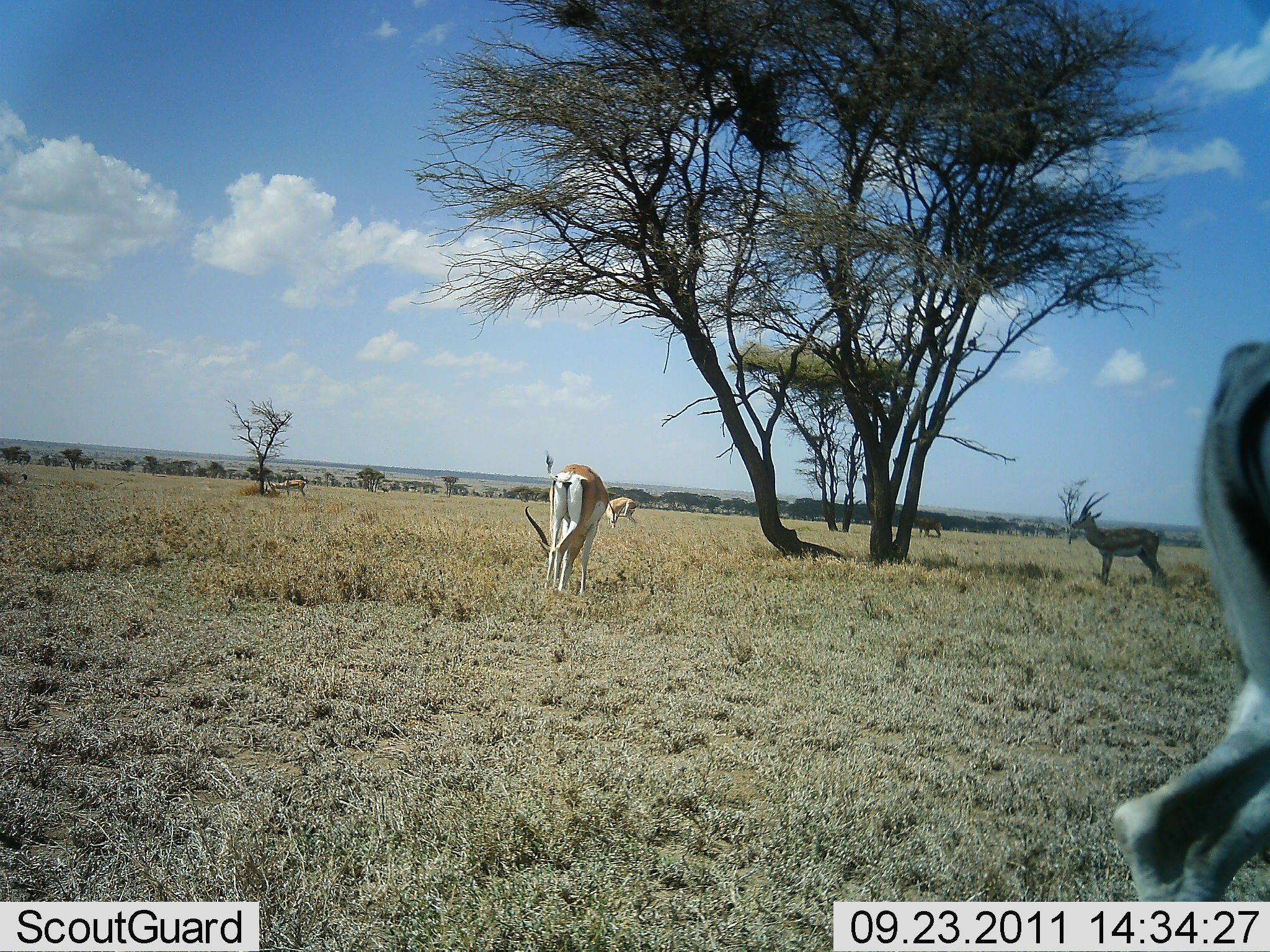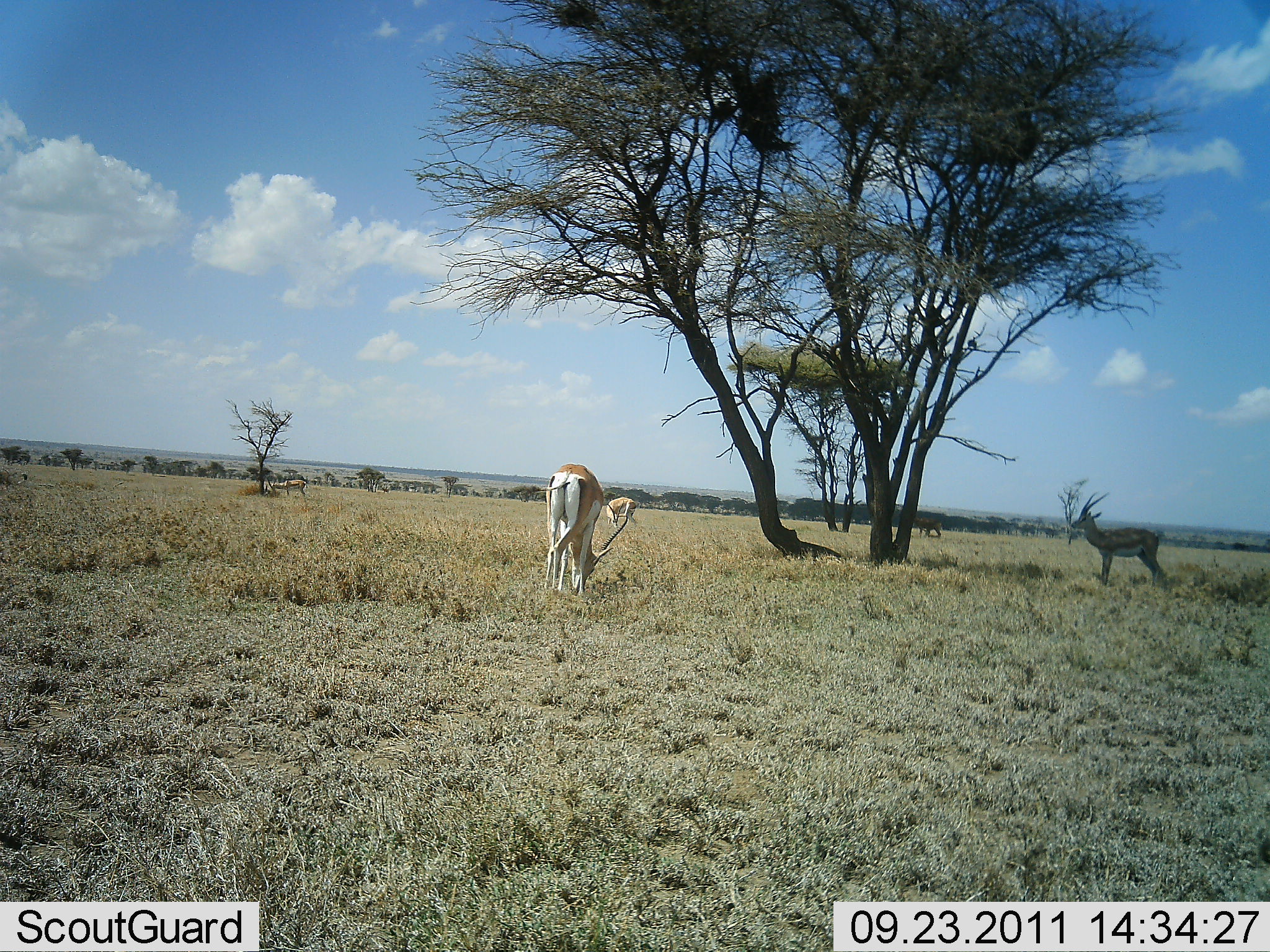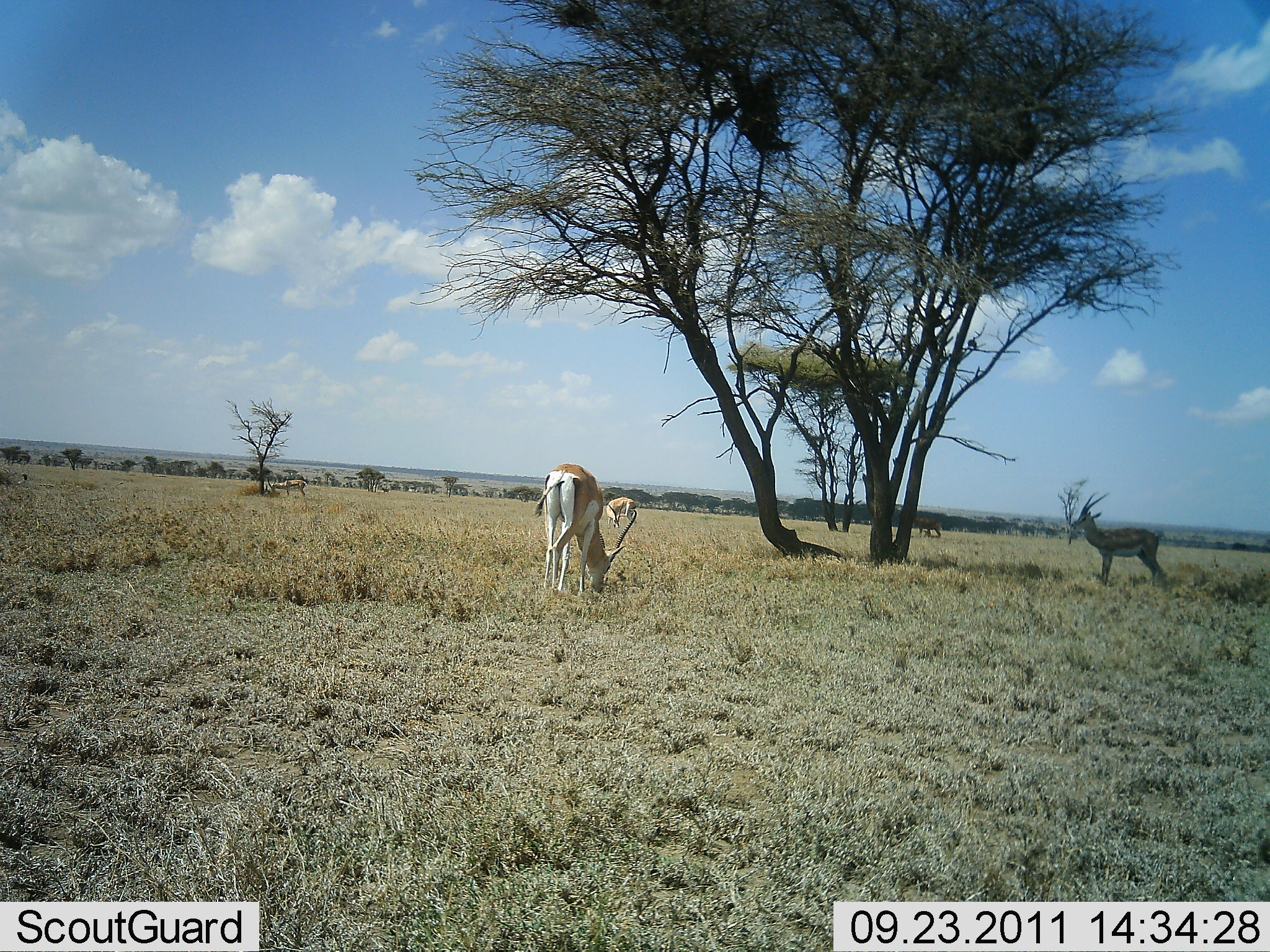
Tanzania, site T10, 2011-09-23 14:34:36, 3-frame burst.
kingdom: Animalia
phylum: Chordata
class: Mammalia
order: Artiodactyla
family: Bovidae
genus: Eudorcas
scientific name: Eudorcas thomsonii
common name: thomson's gazelle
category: gazellethomsons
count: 4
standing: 70%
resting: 10%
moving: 50%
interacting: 0%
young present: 0%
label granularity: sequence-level